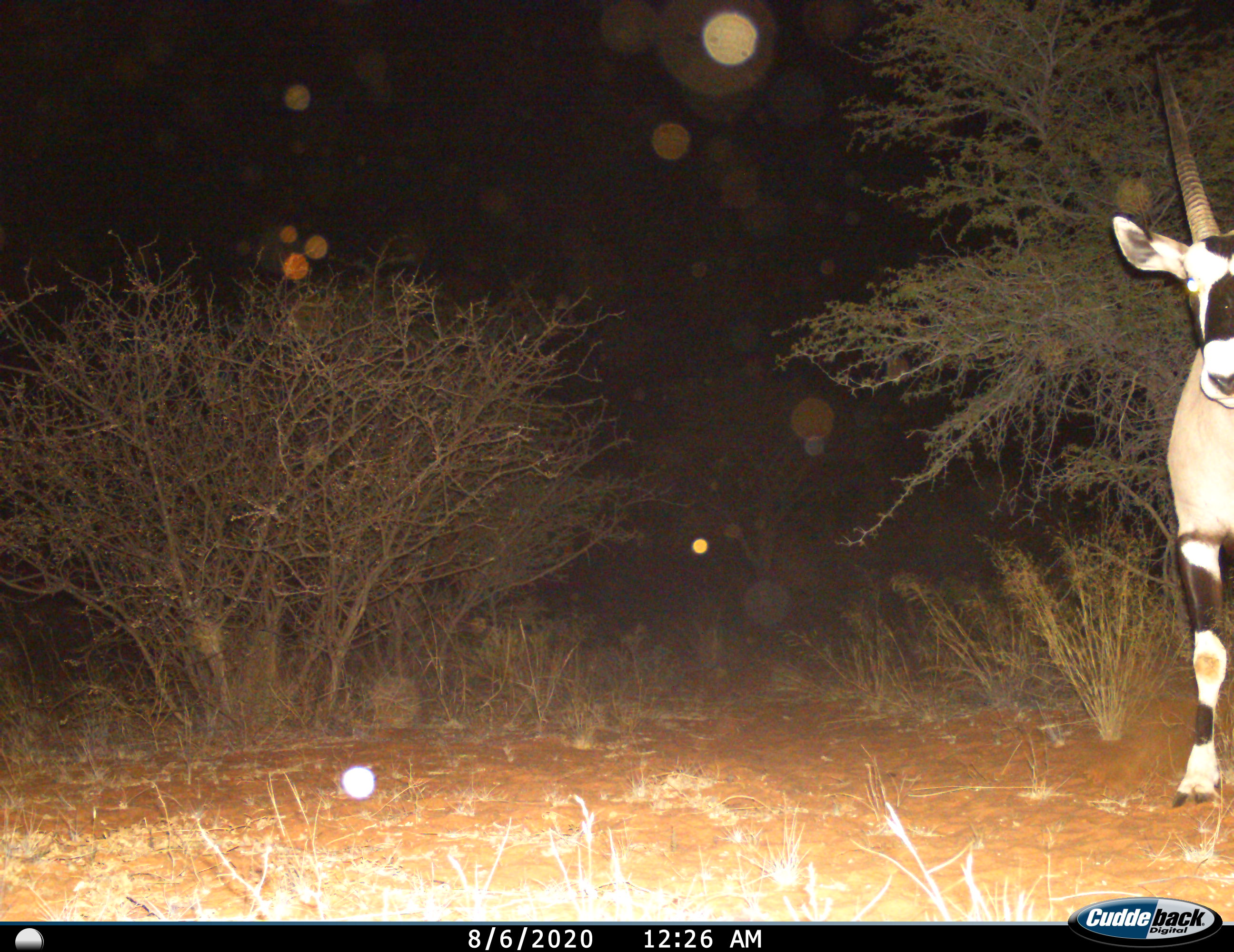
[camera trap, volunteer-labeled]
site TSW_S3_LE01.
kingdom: Animalia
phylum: Chordata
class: Mammalia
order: Artiodactyla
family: Bovidae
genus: Oryx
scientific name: Oryx gazella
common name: gemsbok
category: oryx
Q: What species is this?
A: Oryx (gemsbok) (Oryx gazella).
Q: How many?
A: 1.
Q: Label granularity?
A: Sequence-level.